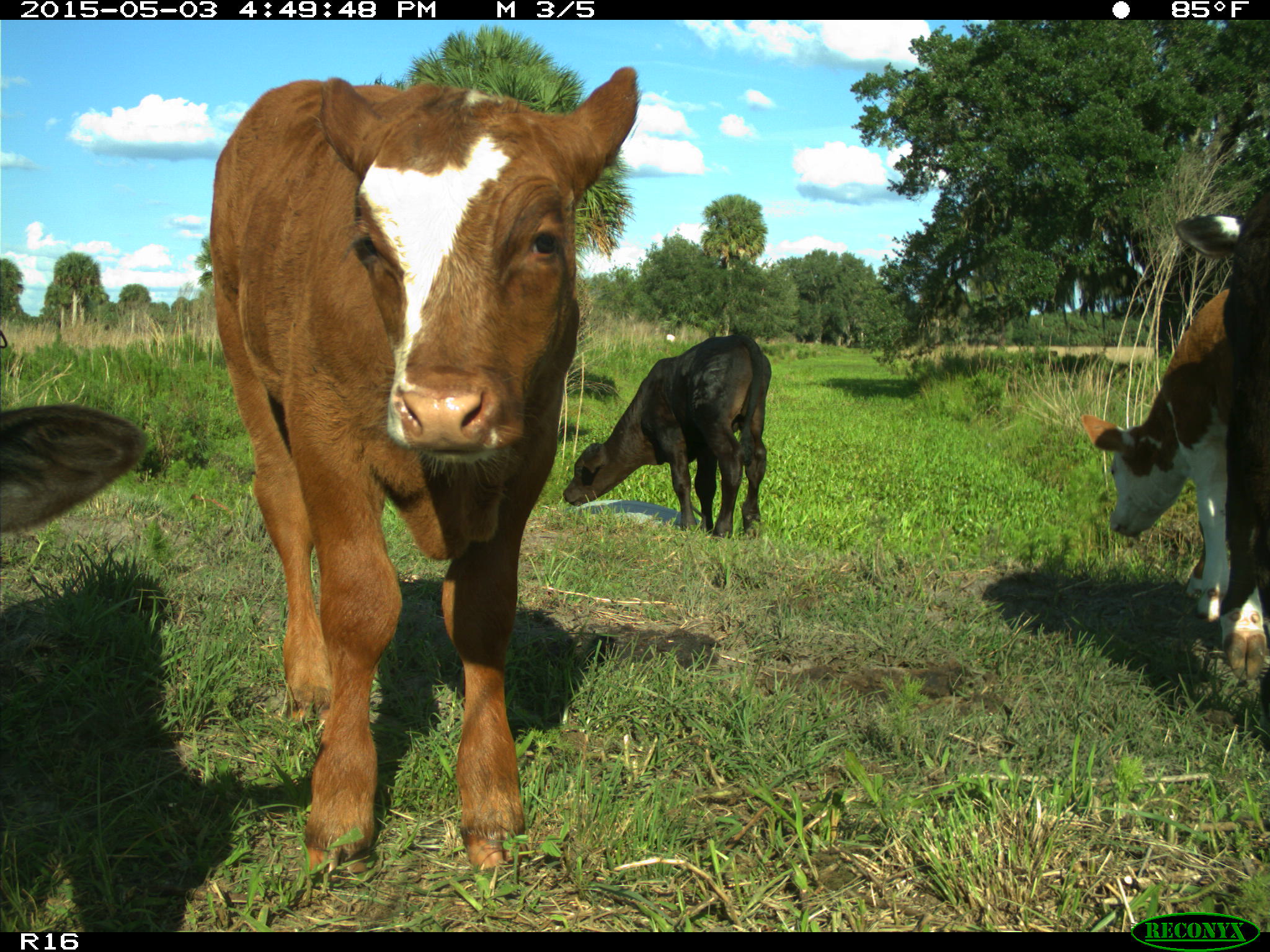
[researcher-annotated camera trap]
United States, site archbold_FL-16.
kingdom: Animalia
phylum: Chordata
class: Mammalia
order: Artiodactyla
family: Bovidae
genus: Bos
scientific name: Bos taurus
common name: domestic cow